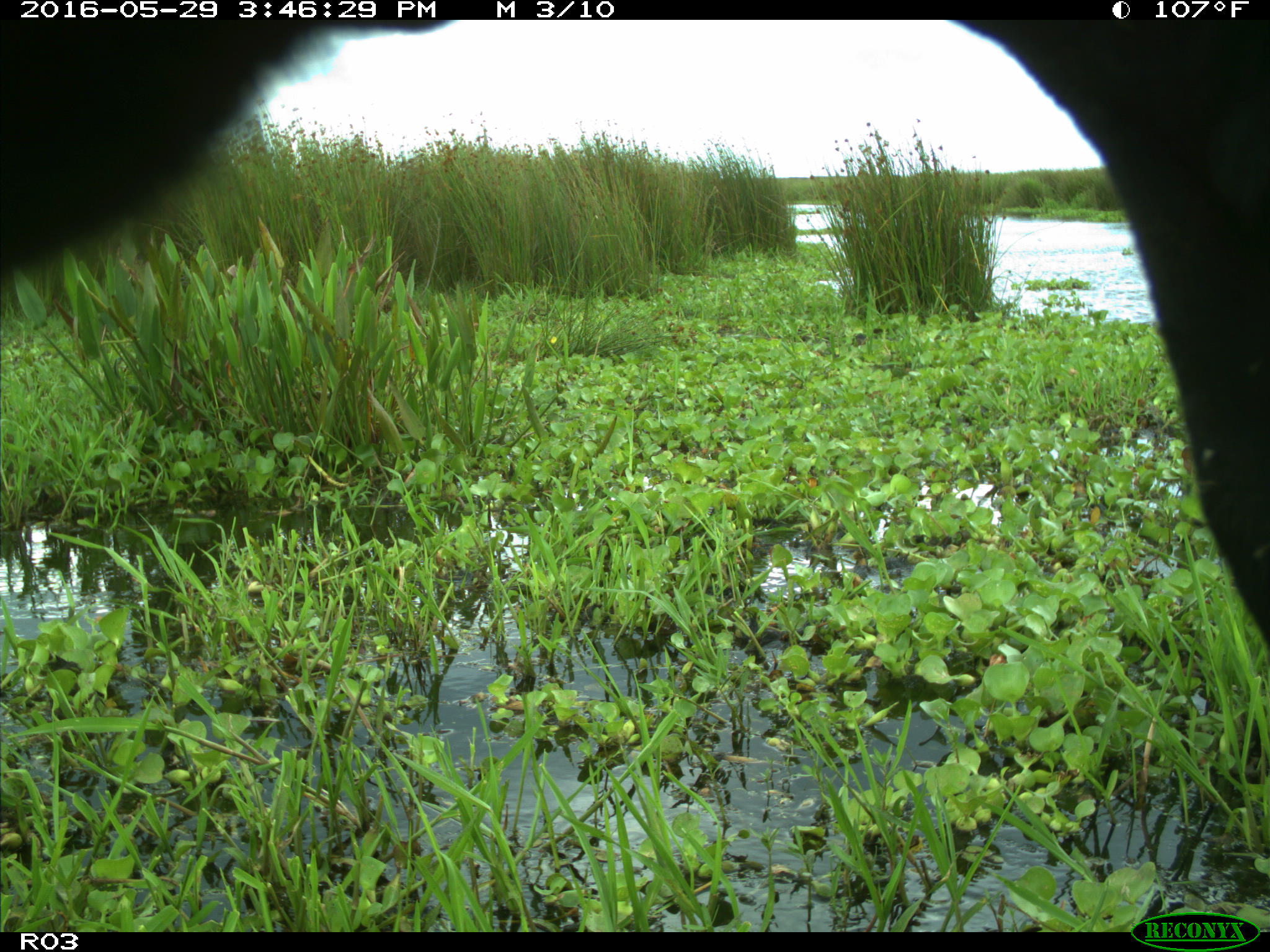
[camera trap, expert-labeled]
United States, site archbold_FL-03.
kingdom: Animalia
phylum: Chordata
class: Mammalia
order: Artiodactyla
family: Bovidae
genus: Bos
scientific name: Bos taurus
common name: domestic cow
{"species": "Bos taurus (domestic cow)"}